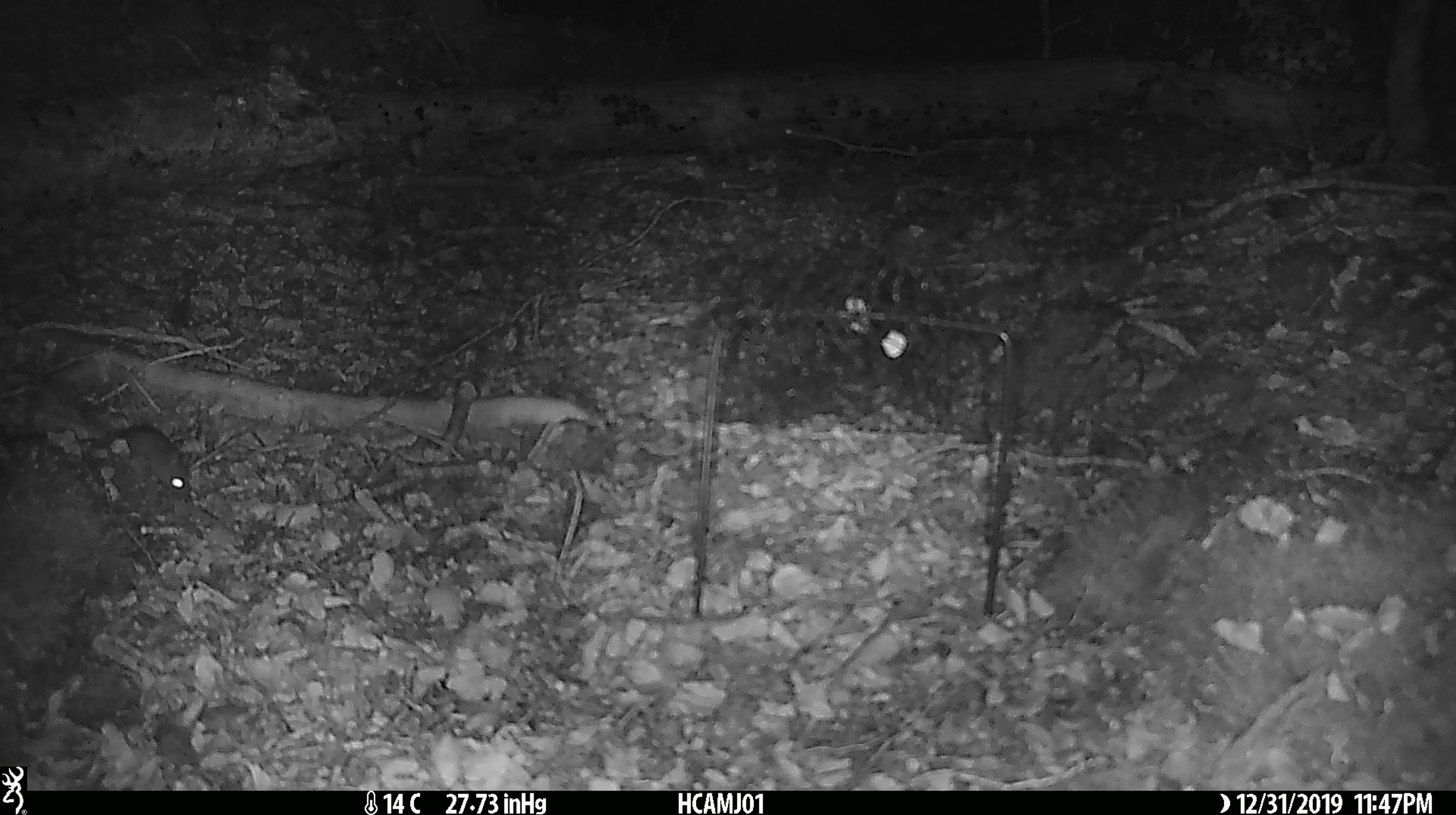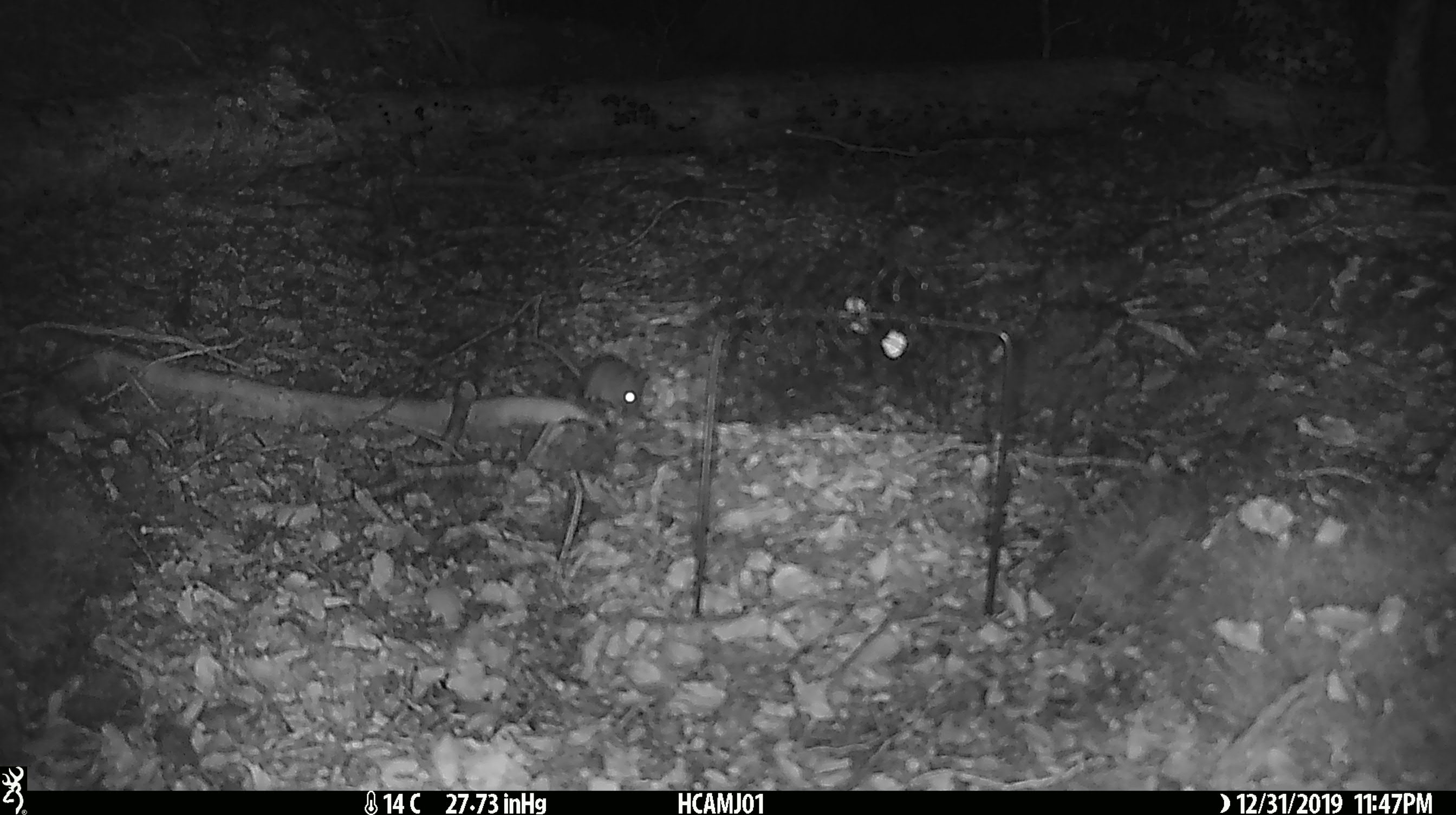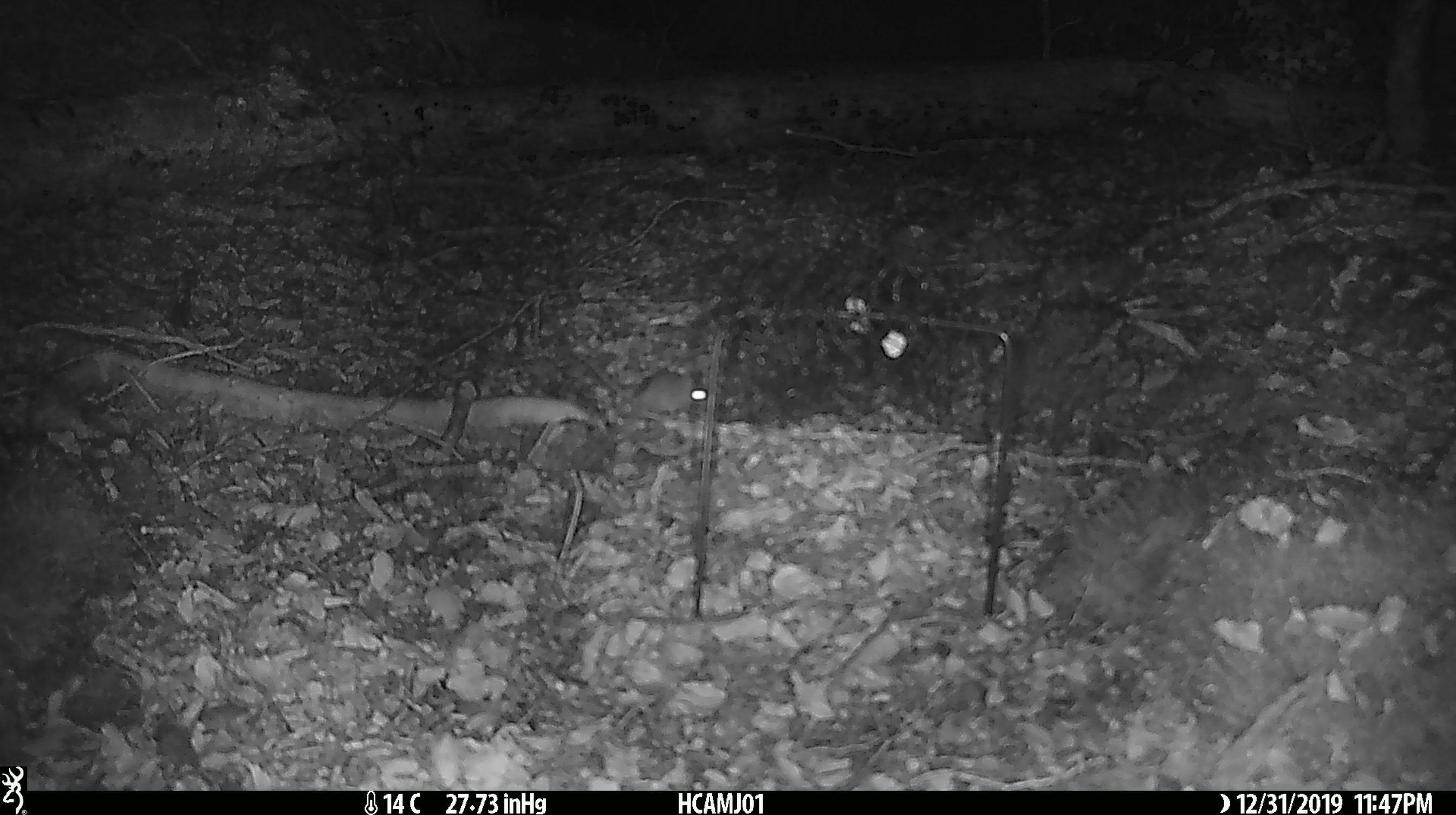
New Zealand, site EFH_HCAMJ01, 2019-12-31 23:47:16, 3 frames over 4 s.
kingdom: Animalia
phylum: Chordata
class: Mammalia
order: Rodentia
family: Muridae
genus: Mus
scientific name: Mus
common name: mouse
Mouse (Mus).